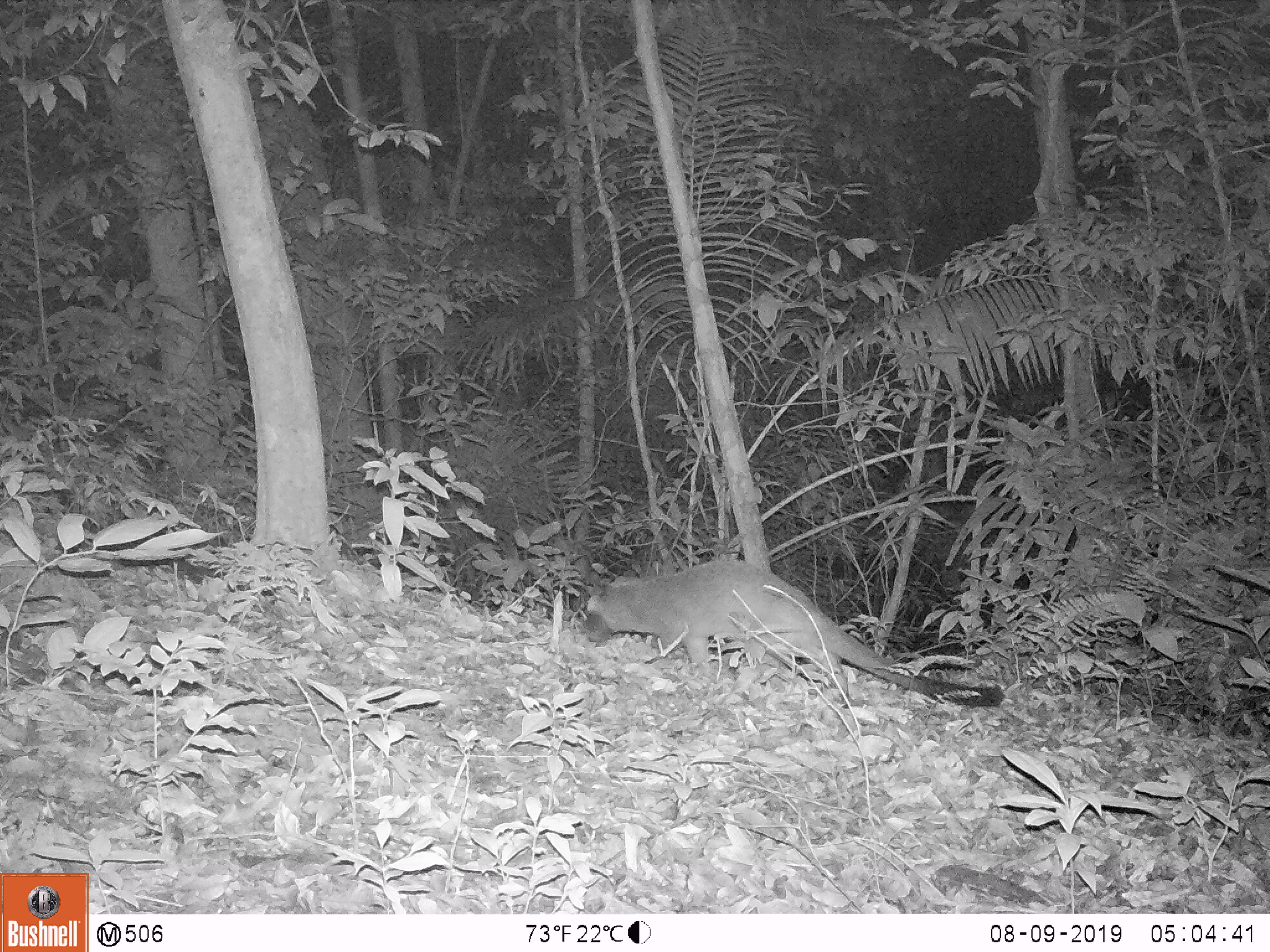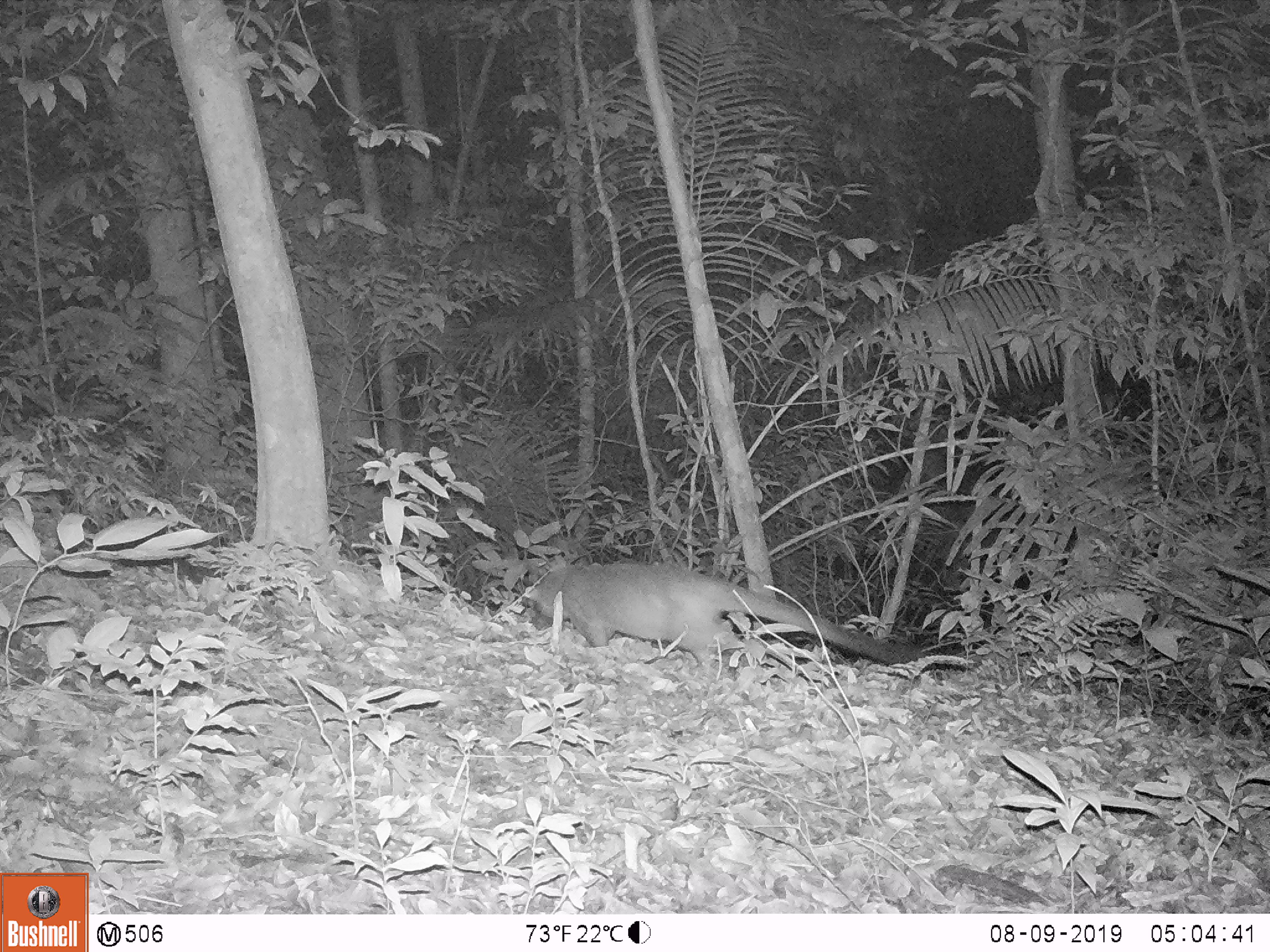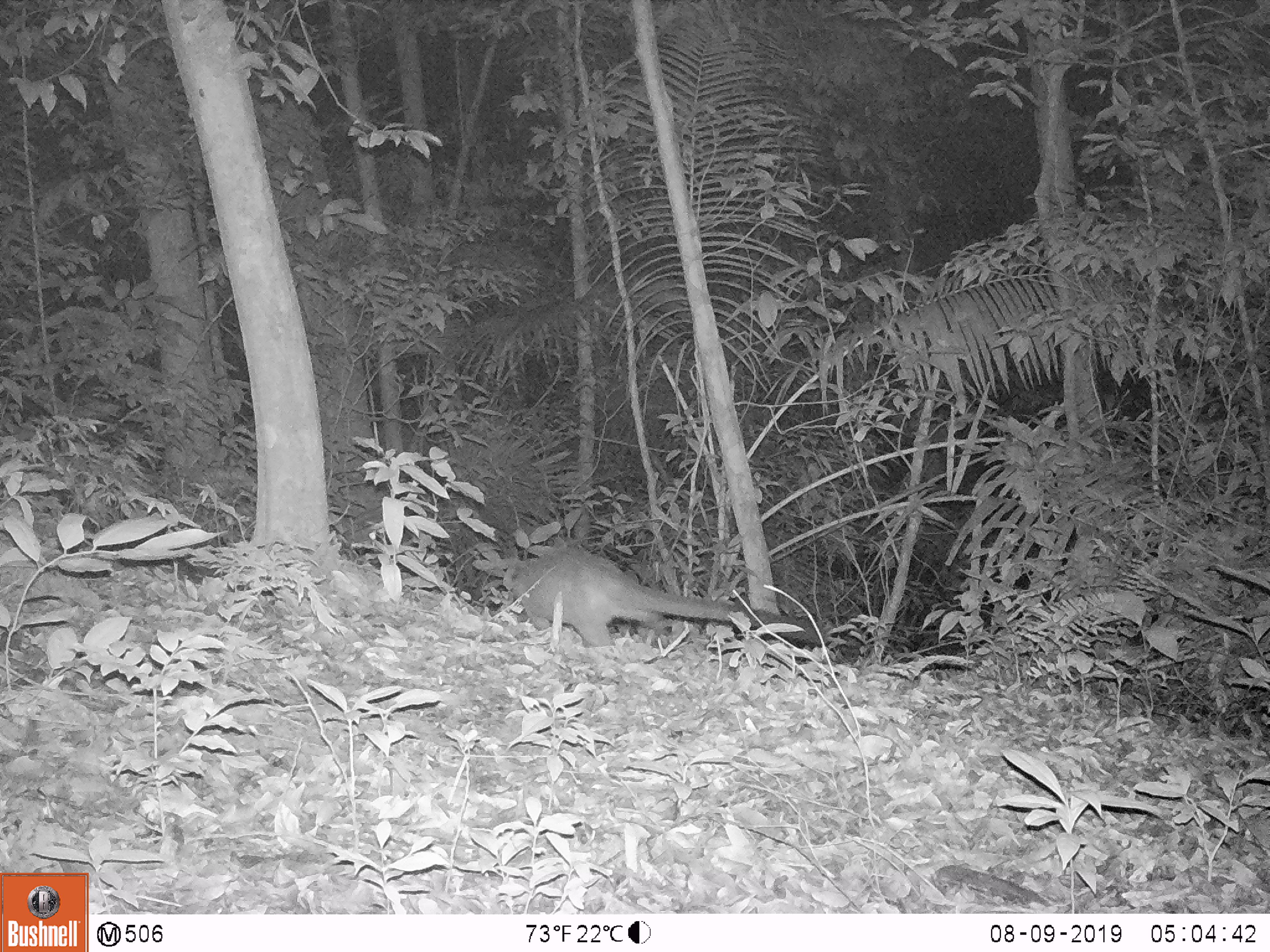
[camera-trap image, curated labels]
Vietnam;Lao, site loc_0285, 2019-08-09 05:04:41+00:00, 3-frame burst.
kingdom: Animalia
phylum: Chordata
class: Mammalia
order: Carnivora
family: Viverridae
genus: Paguma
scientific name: Paguma larvata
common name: masked palm civet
Masked palm civet (Paguma larvata). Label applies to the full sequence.